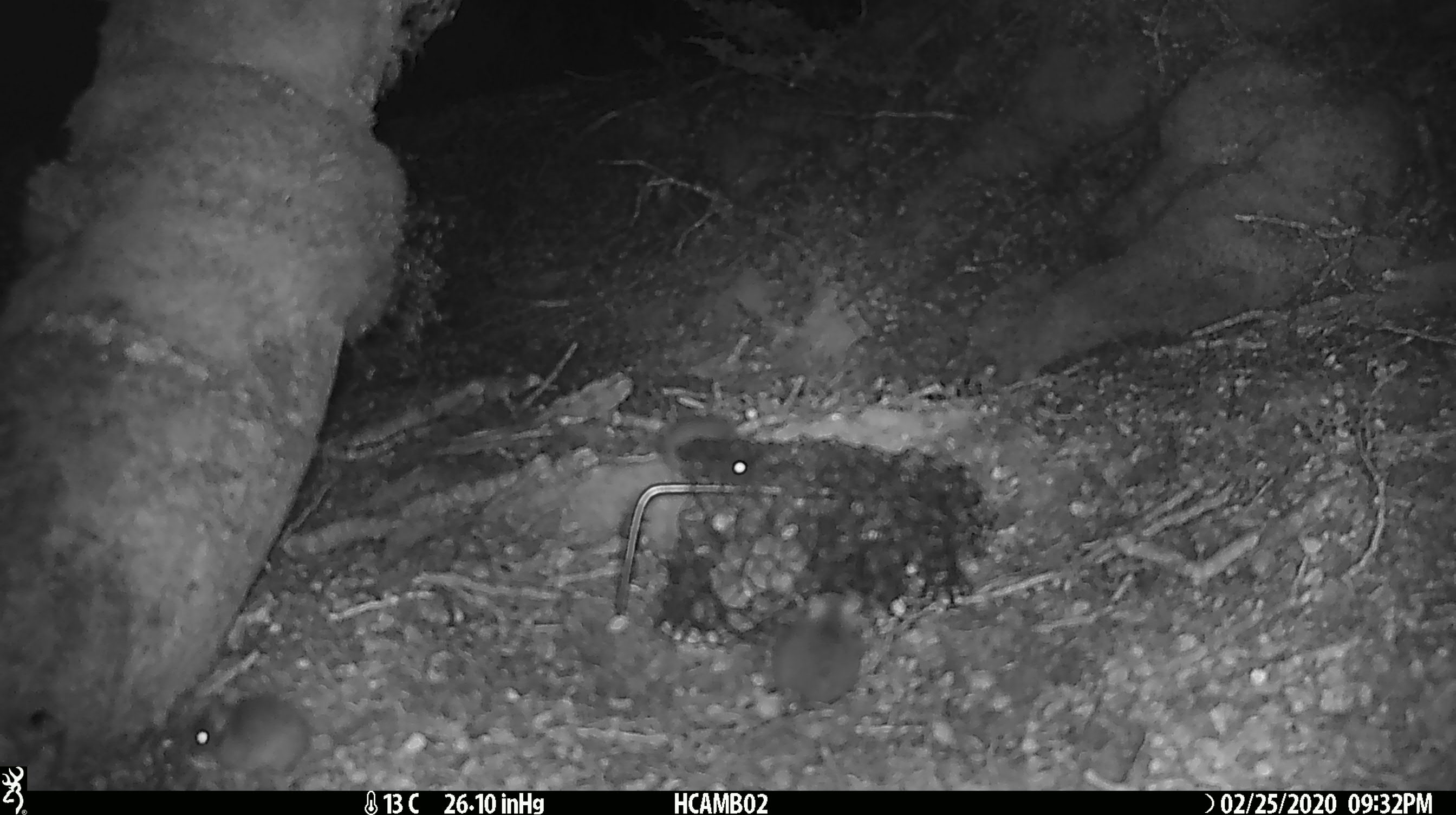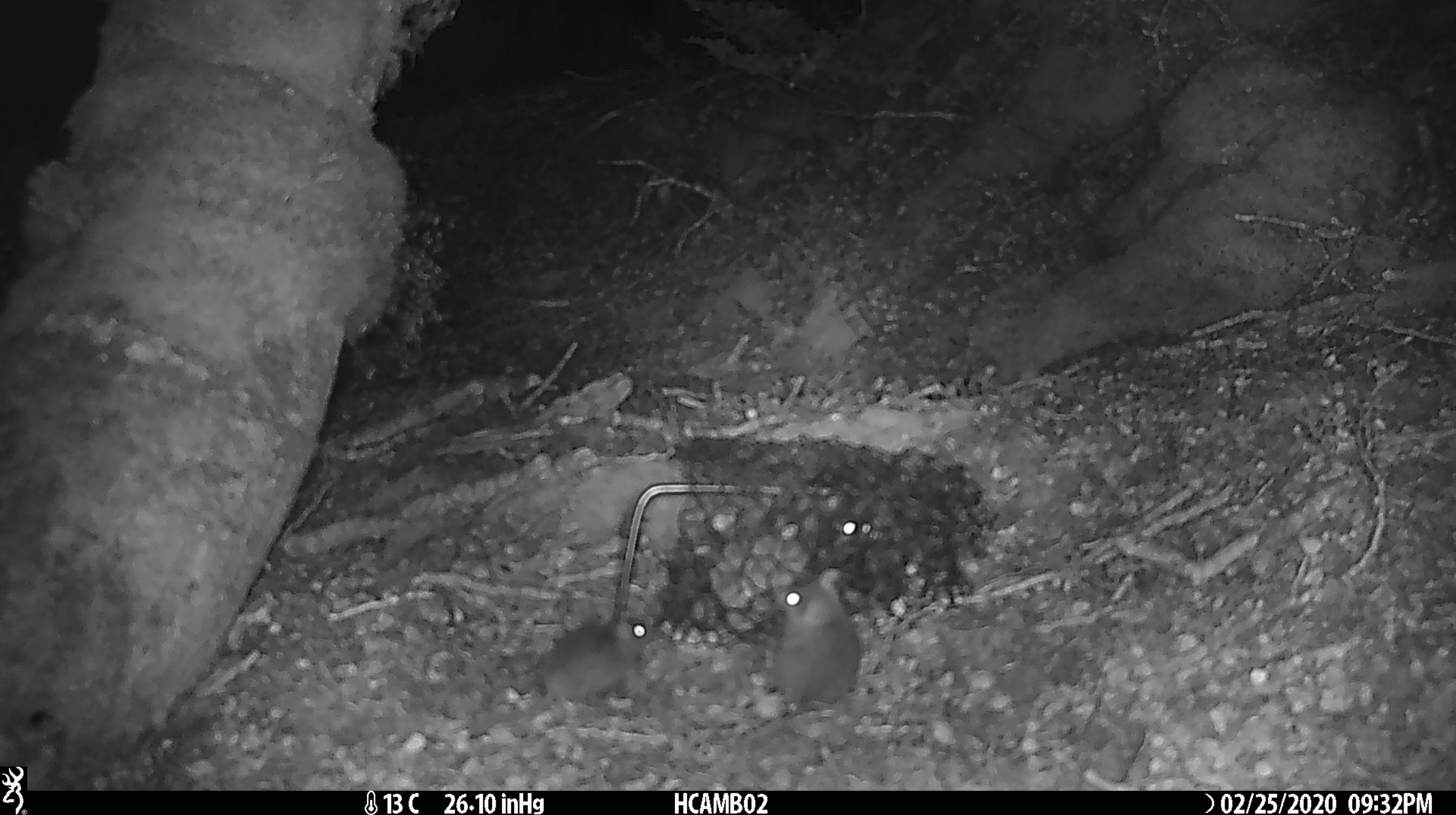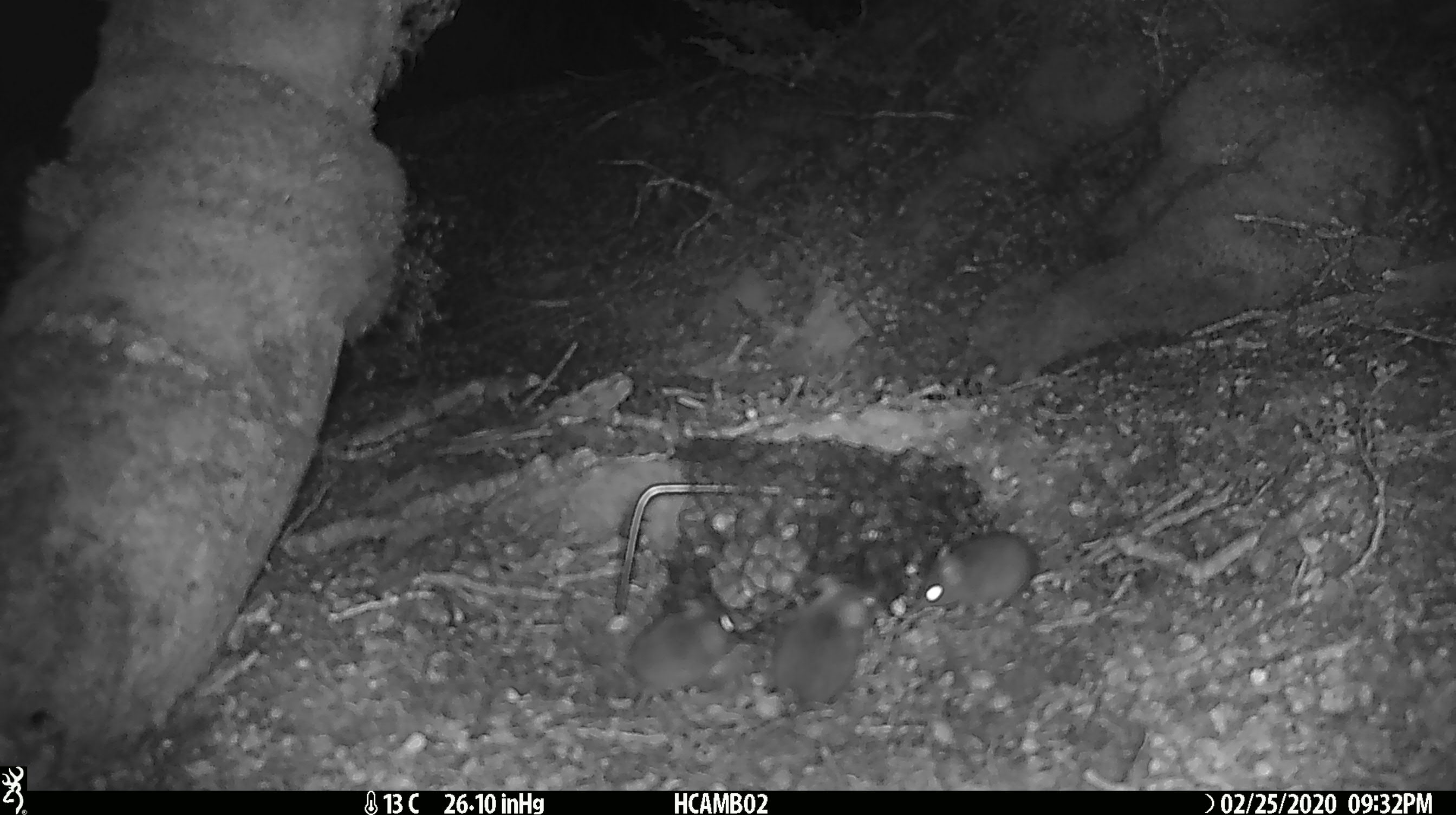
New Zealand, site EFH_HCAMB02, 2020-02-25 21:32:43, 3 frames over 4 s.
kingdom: Animalia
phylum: Chordata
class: Mammalia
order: Rodentia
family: Muridae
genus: Mus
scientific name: Mus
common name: mouse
Mouse (Mus).